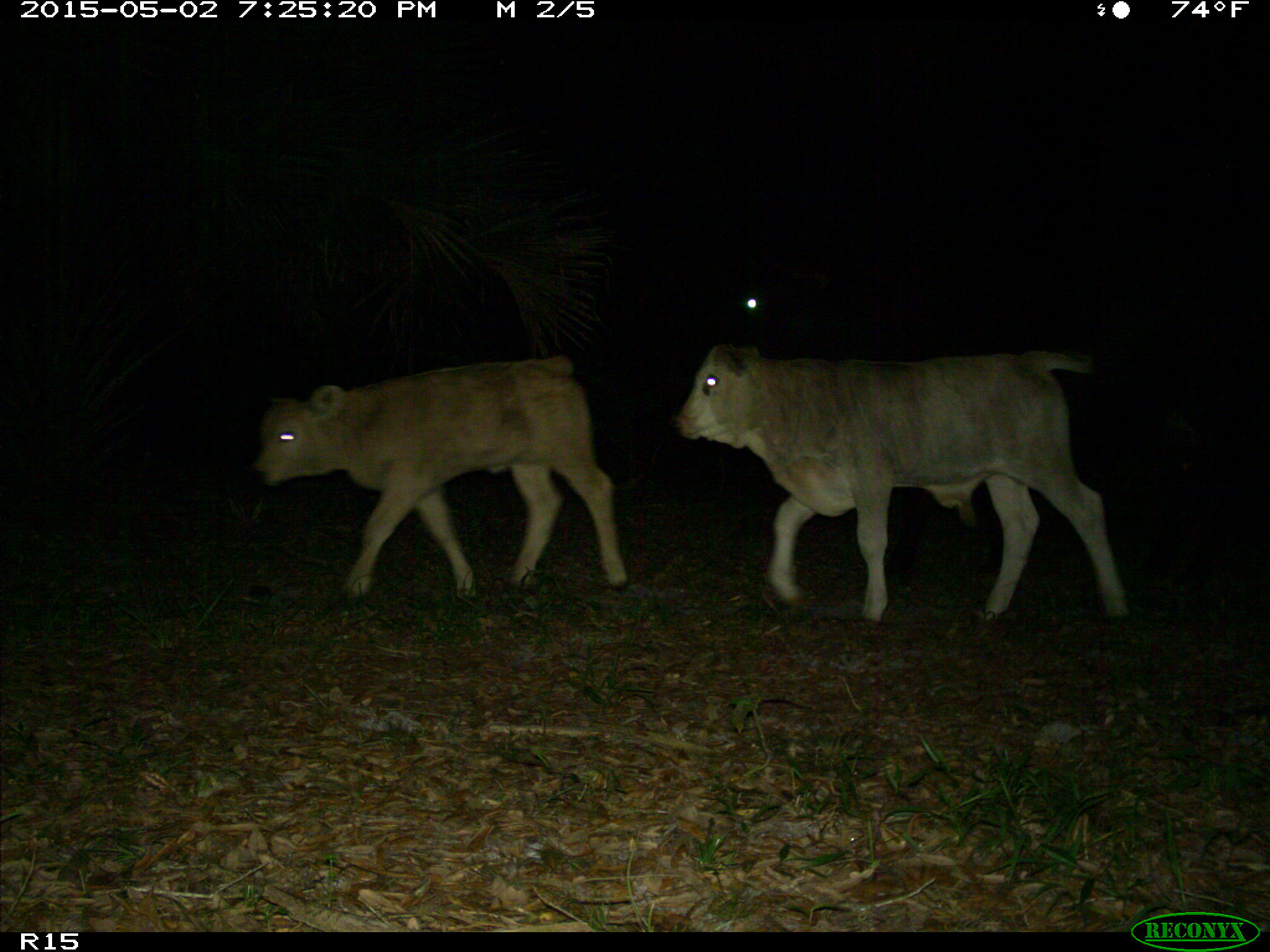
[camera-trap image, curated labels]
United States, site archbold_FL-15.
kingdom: Animalia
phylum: Chordata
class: Mammalia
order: Artiodactyla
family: Bovidae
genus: Bos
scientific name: Bos taurus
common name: domestic cow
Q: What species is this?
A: Bos taurus (domestic cow).